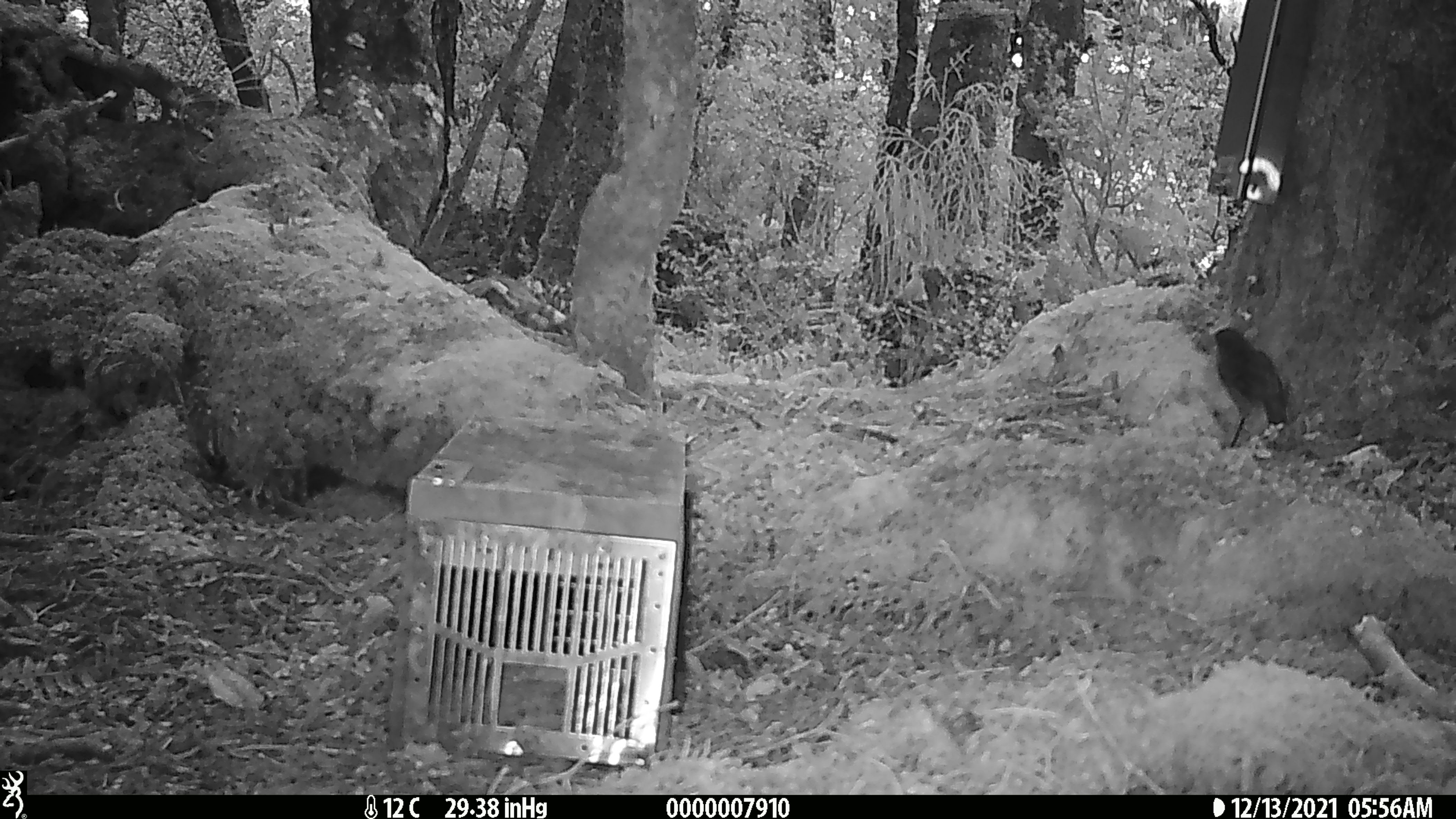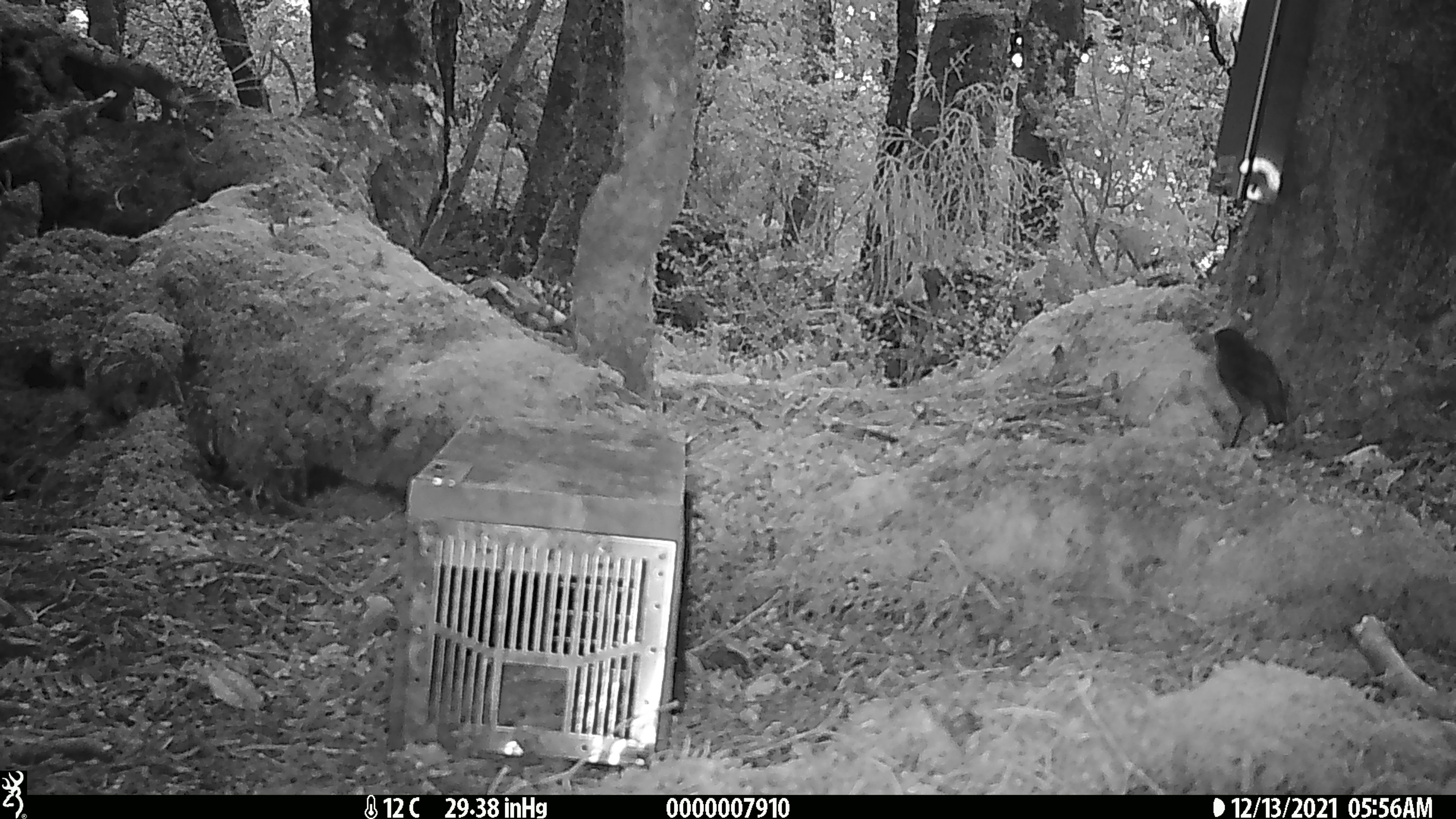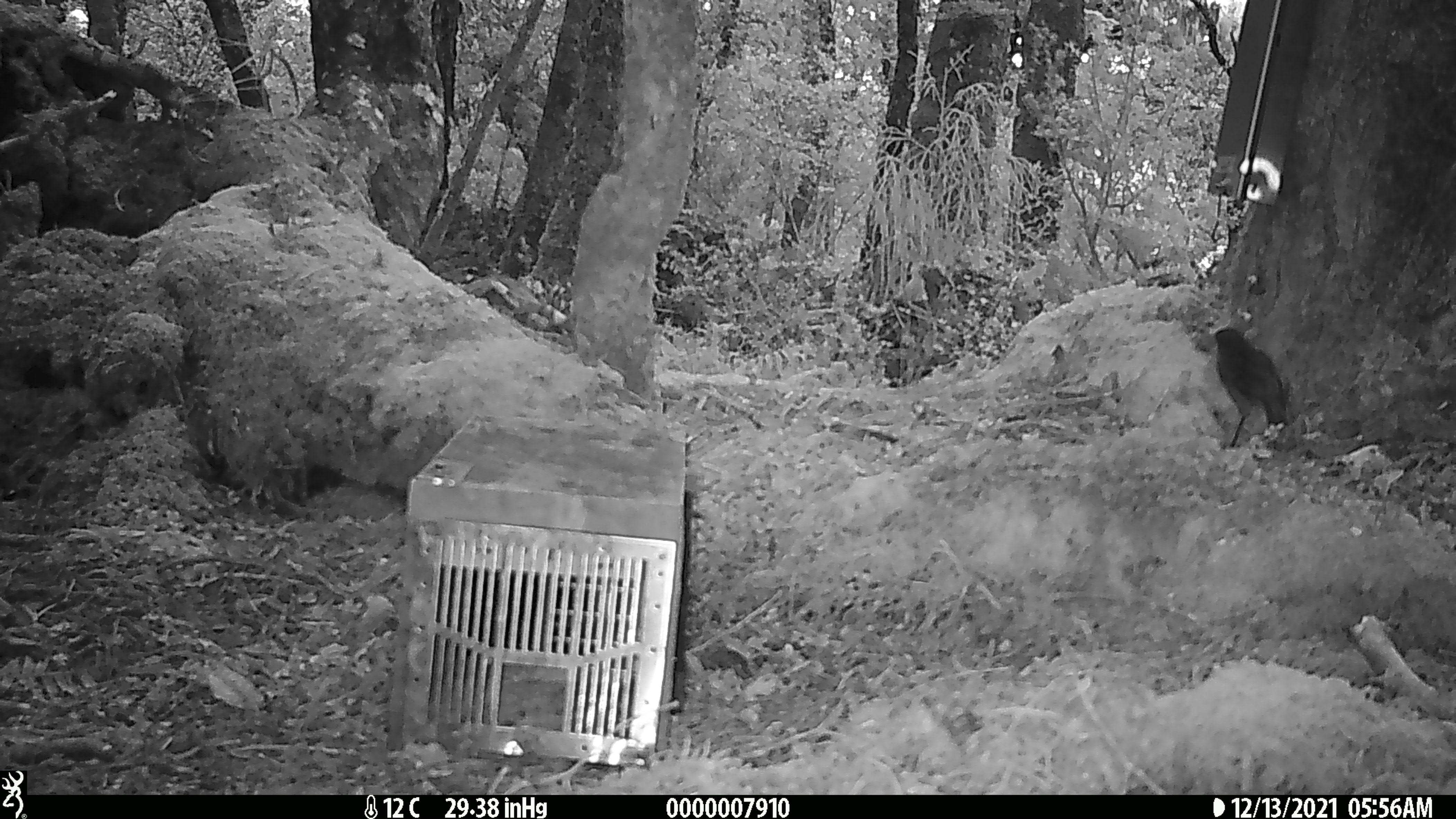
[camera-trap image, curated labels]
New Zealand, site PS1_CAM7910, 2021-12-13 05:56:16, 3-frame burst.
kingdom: Animalia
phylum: Chordata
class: Aves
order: Passeriformes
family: Petroicidae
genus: Petroica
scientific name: Petroica australis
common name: new zealand robin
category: robin